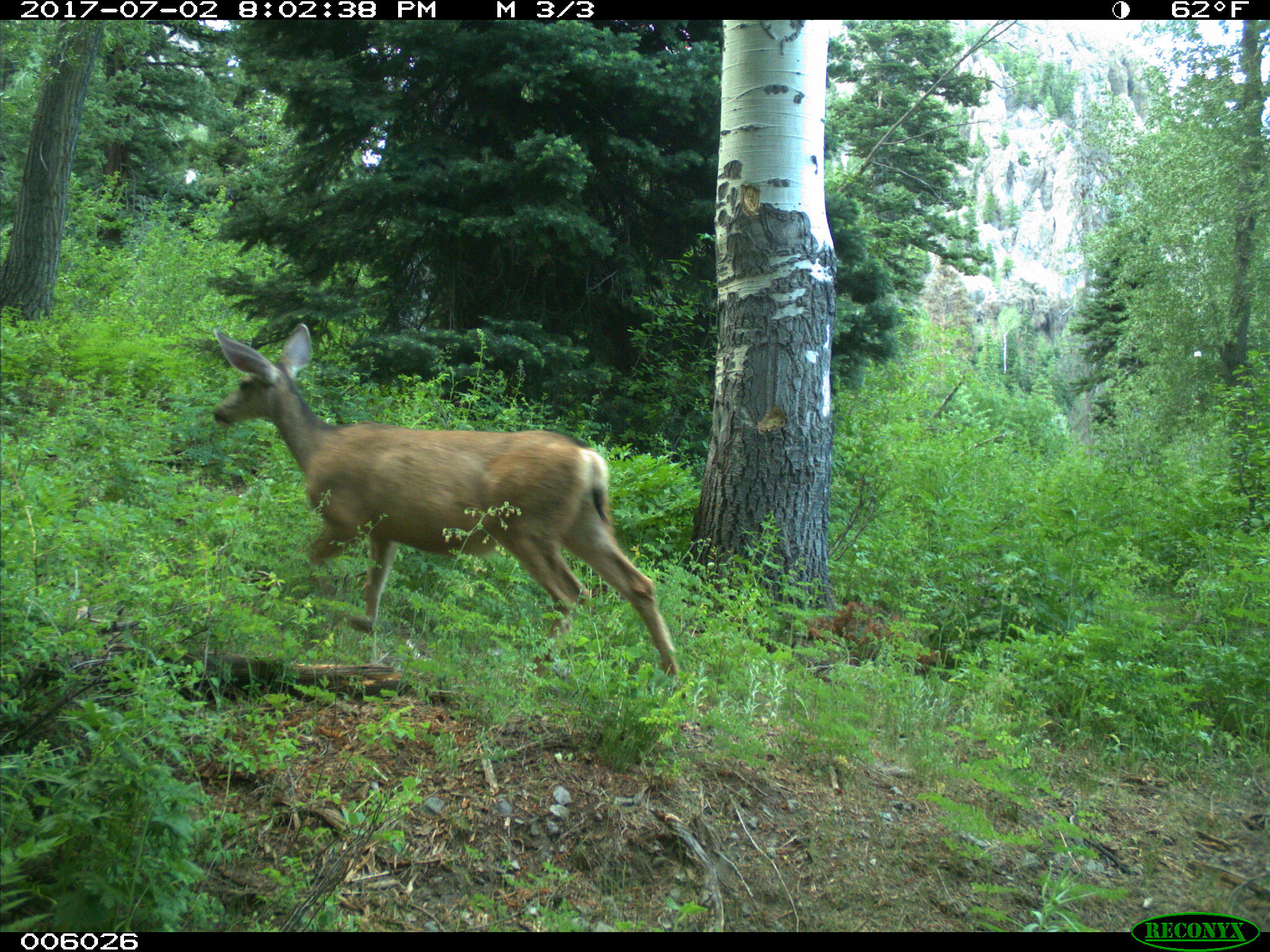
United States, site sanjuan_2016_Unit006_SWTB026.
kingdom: Animalia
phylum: Chordata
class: Mammalia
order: Artiodactyla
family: Cervidae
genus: Odocoileus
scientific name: Odocoileus hemionus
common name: mule deer